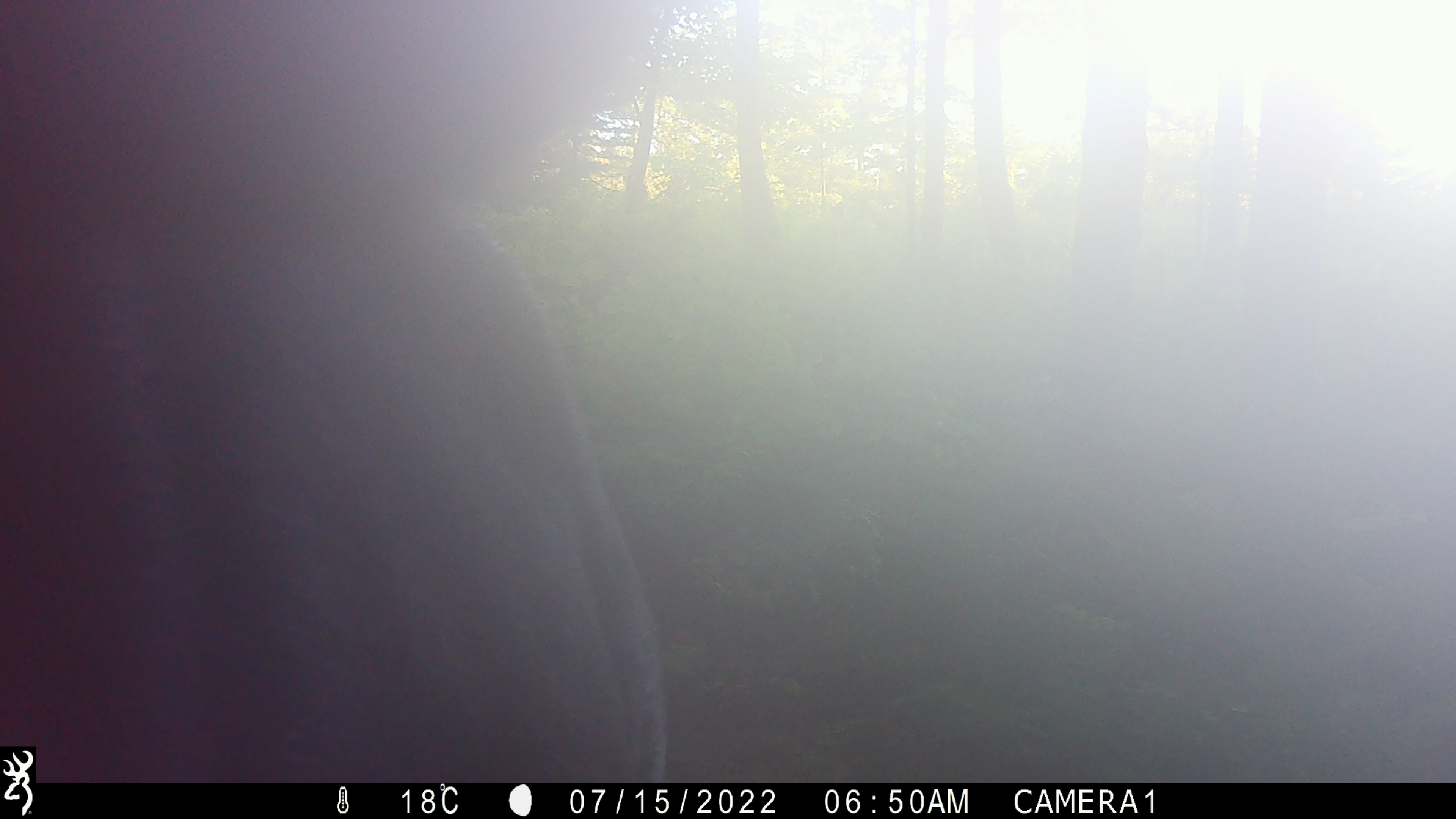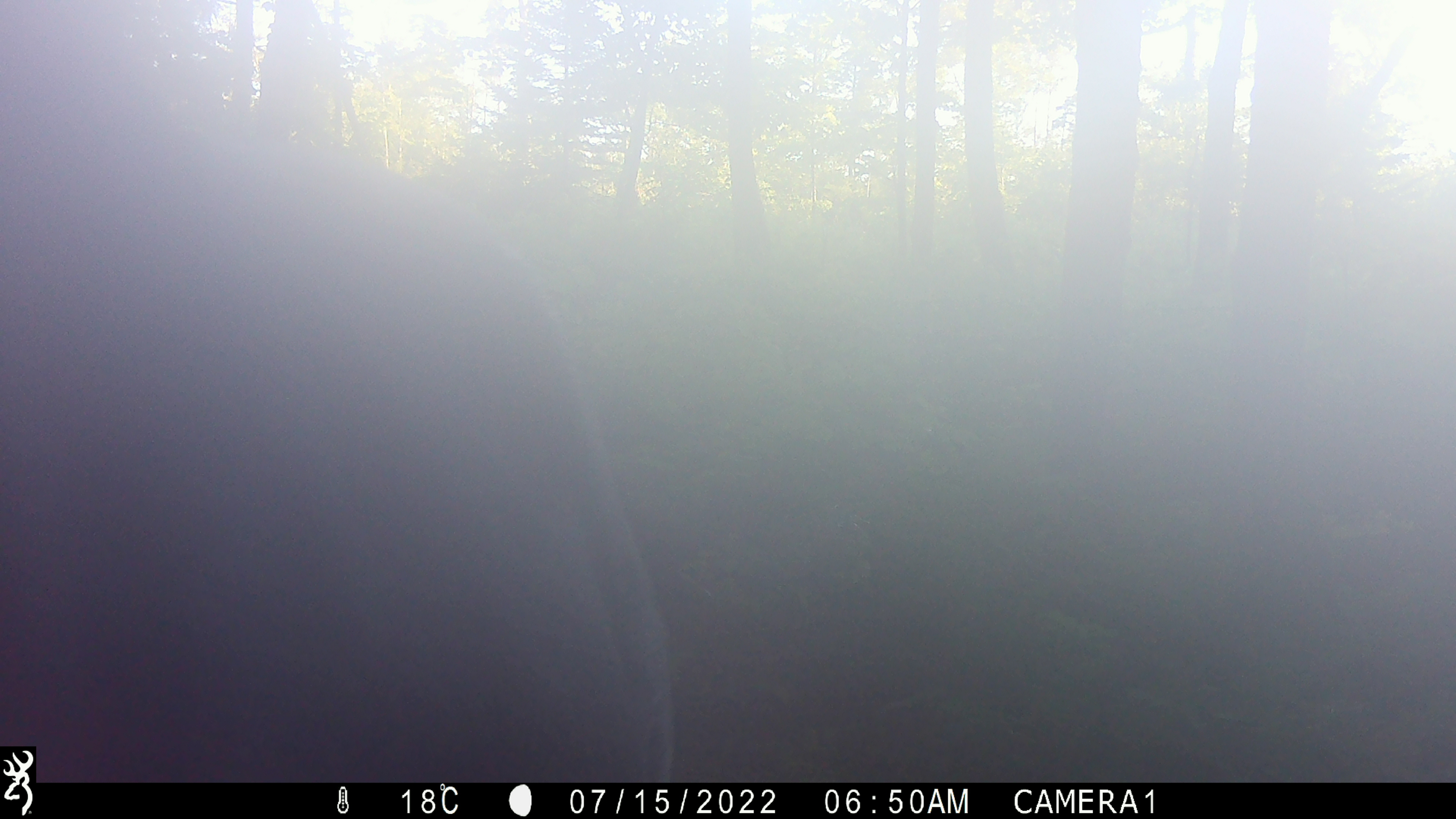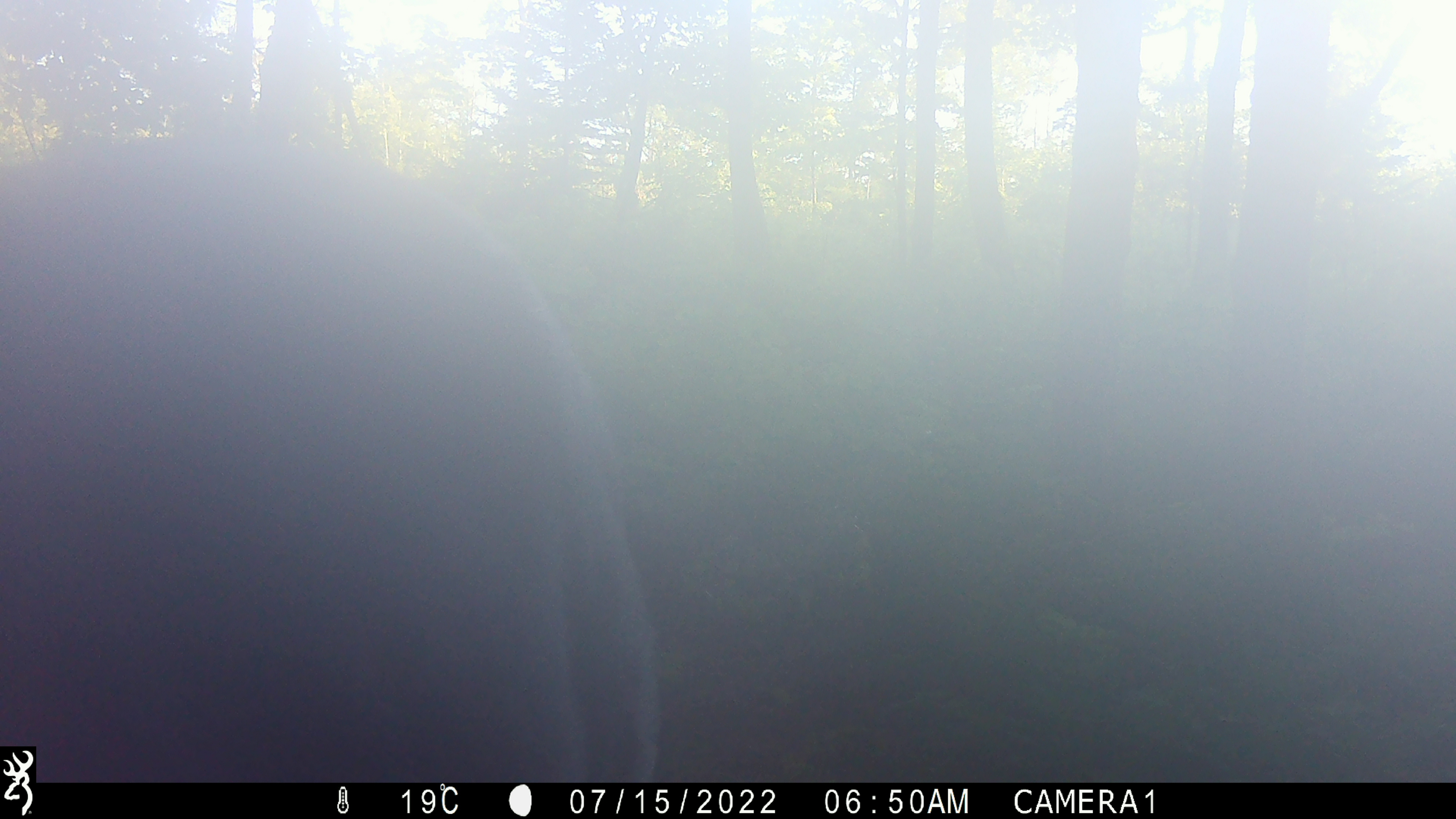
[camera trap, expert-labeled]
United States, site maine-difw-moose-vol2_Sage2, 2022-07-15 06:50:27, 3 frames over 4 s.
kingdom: Animalia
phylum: Chordata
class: Mammalia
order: Artiodactyla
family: Cervidae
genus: Alces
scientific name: Alces alces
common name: moose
Moose (Alces alces).